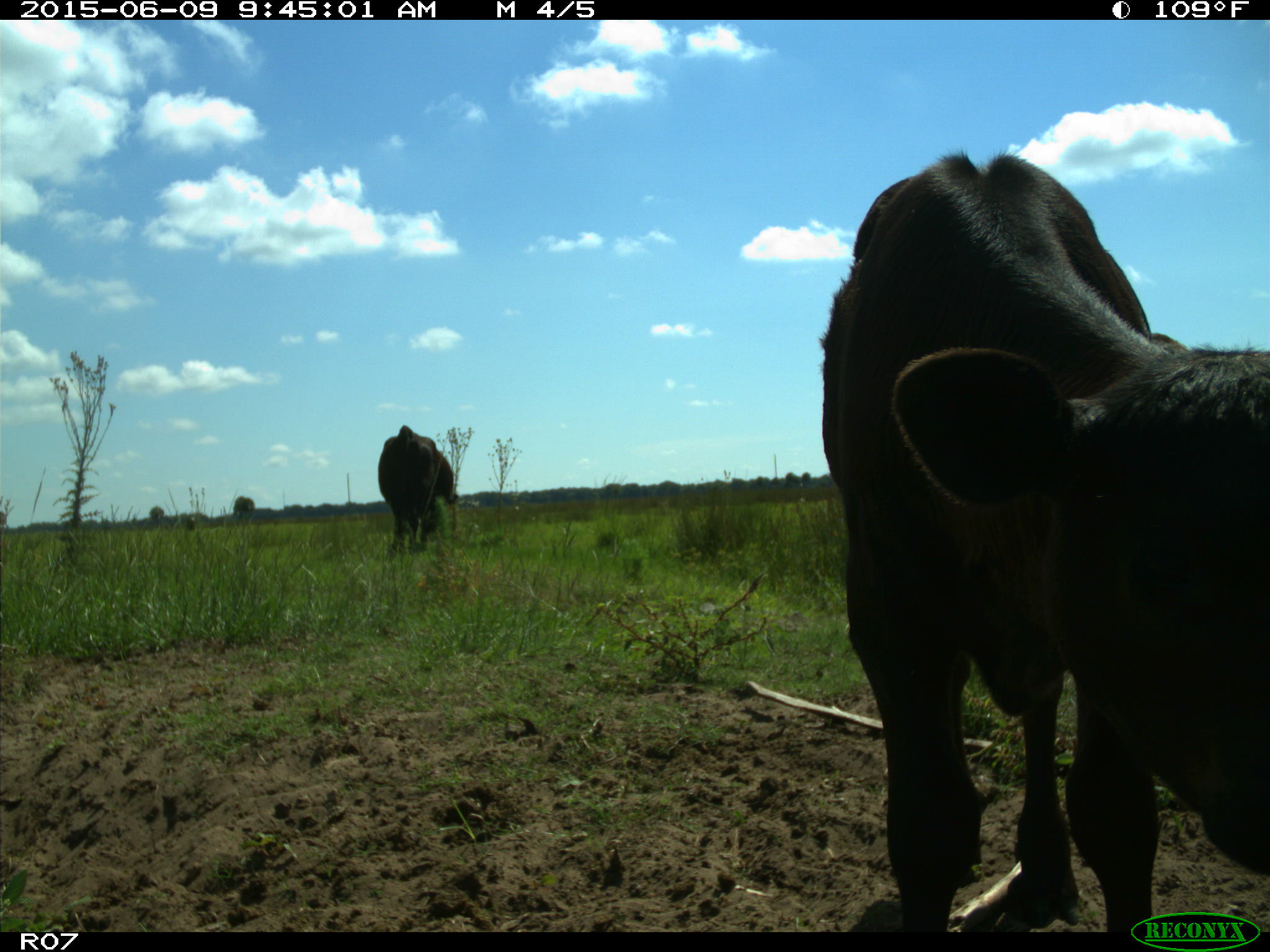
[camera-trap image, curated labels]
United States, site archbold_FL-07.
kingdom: Animalia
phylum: Chordata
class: Mammalia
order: Artiodactyla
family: Bovidae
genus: Bos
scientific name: Bos taurus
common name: domestic cow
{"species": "Bos taurus (domestic cow)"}